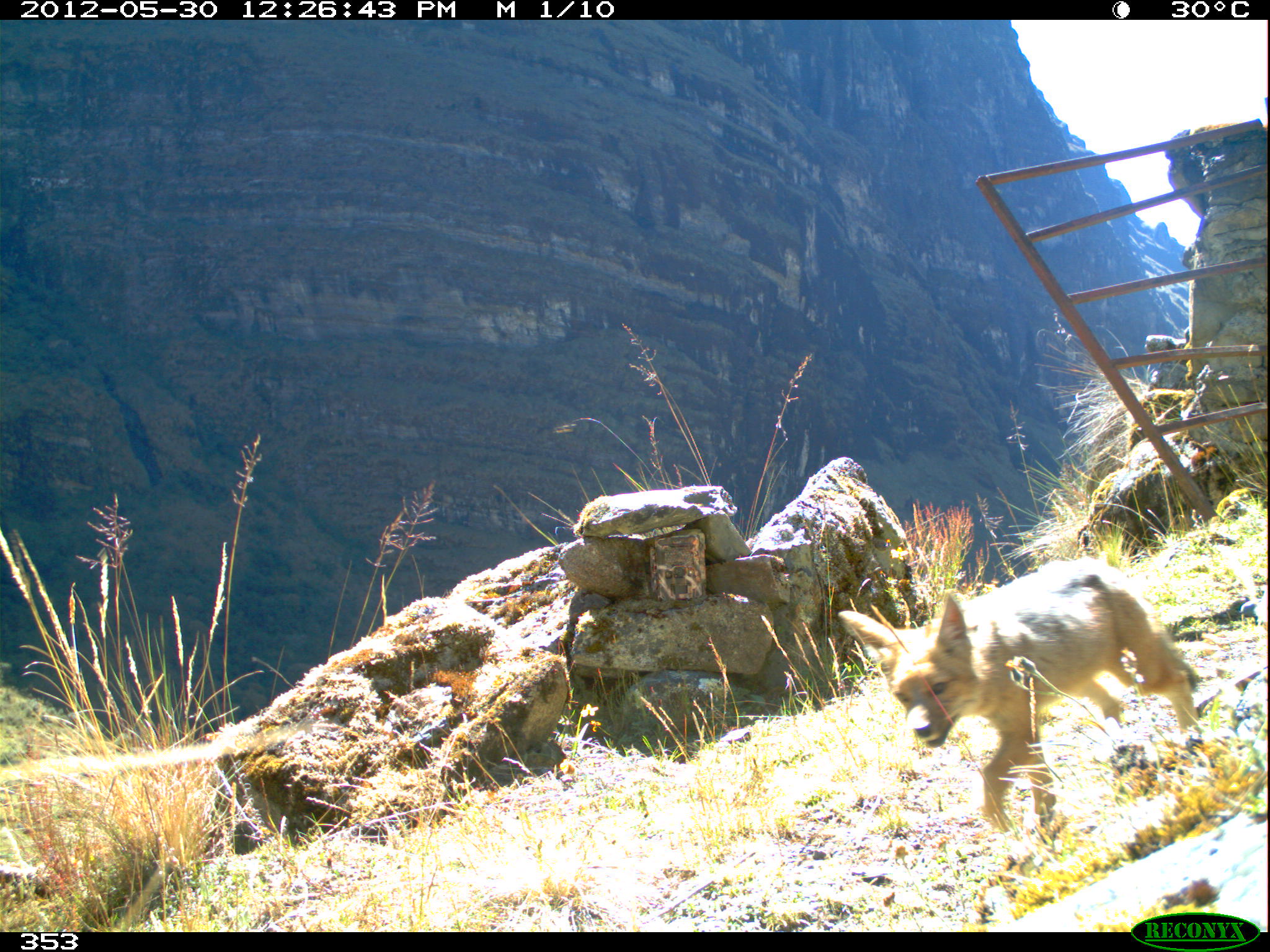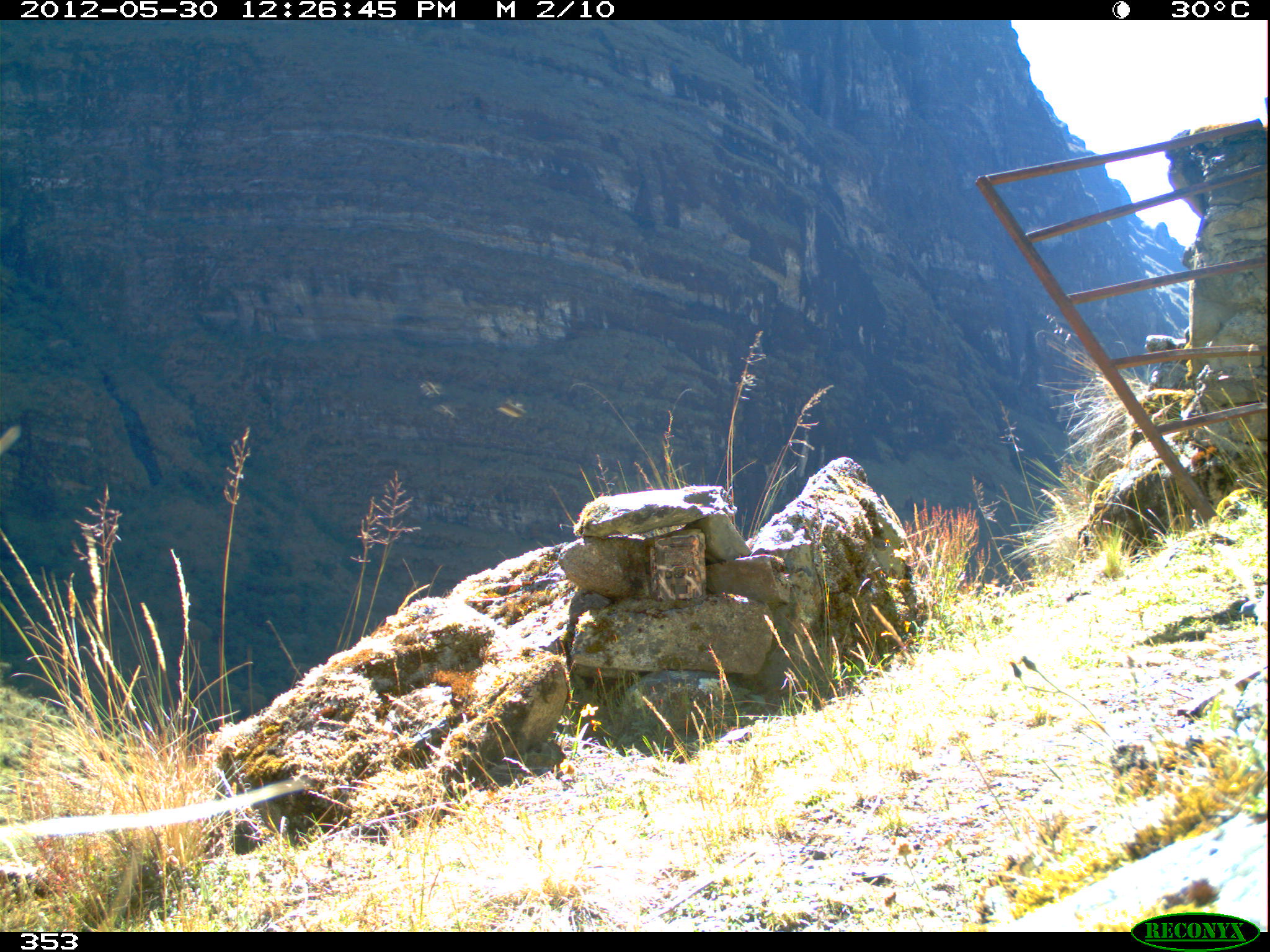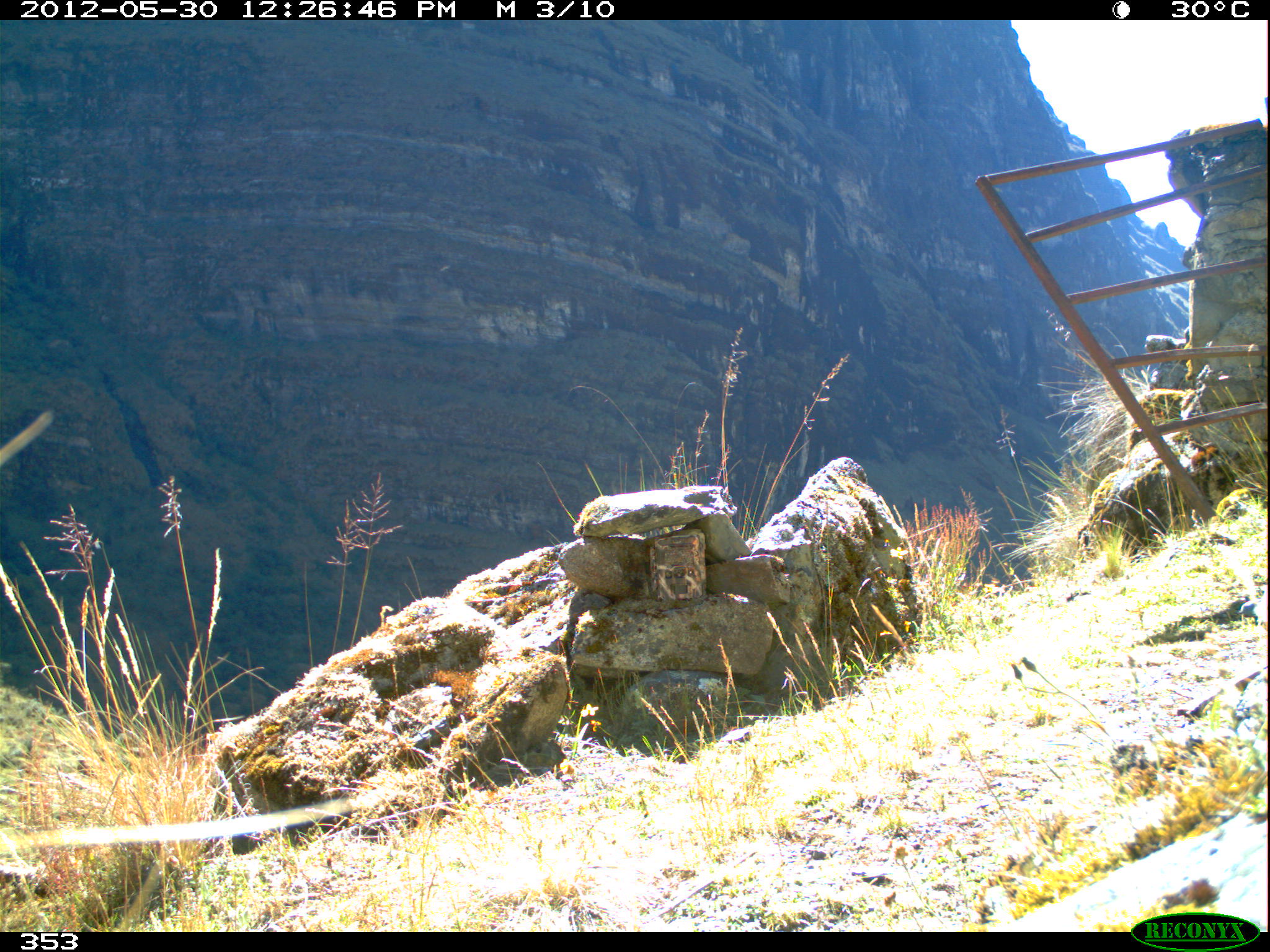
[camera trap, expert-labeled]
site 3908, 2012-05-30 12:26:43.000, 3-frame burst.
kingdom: Animalia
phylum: Chordata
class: Mammalia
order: Carnivora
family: Canidae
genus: Lycalopex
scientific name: Lycalopex culpaeus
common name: culpeo